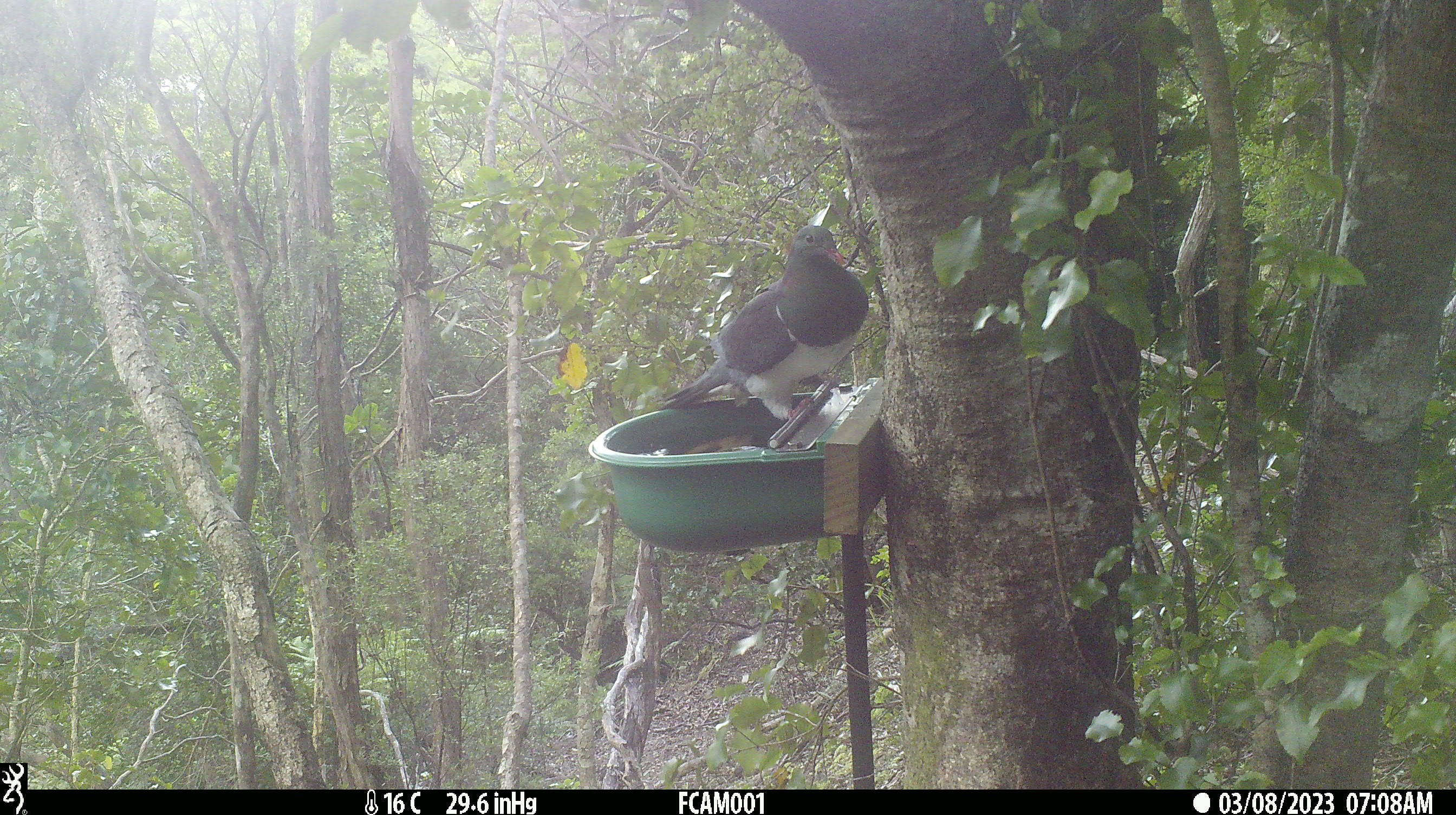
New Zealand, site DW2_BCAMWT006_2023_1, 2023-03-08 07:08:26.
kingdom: Animalia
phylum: Chordata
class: Aves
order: Columbiformes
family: Columbidae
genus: Hemiphaga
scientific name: Hemiphaga novaeseelandiae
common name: new zealand pigeon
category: kereru